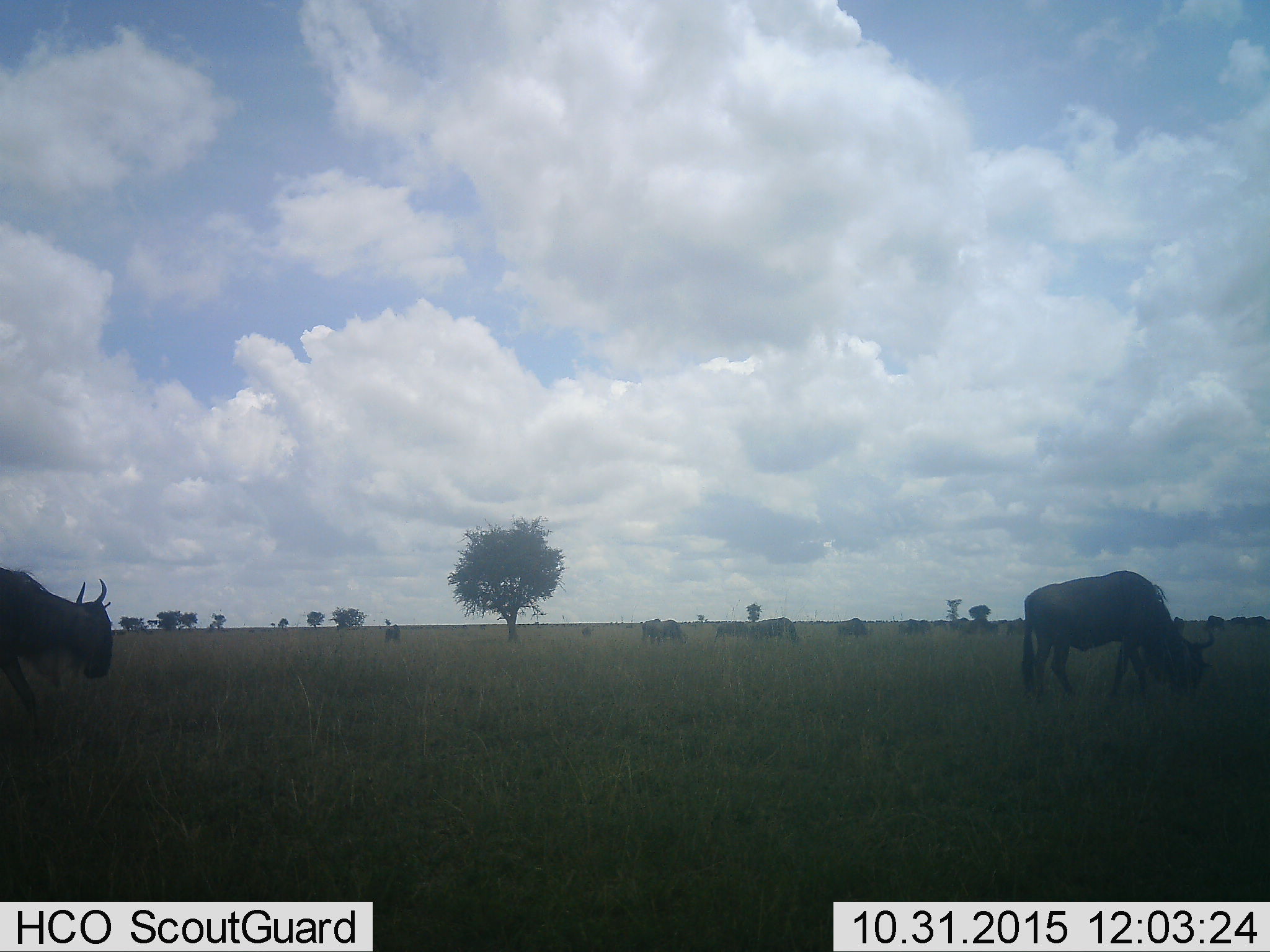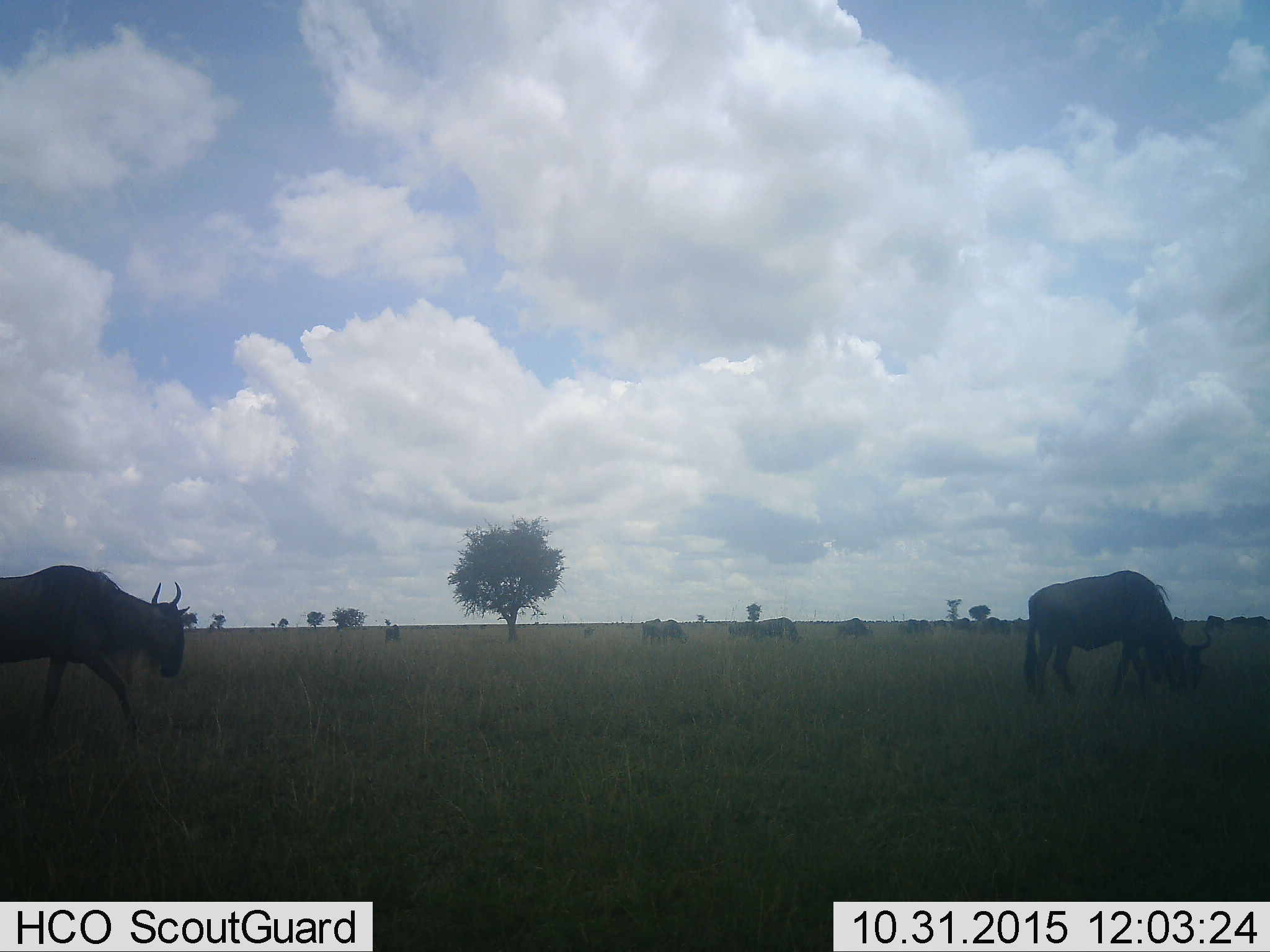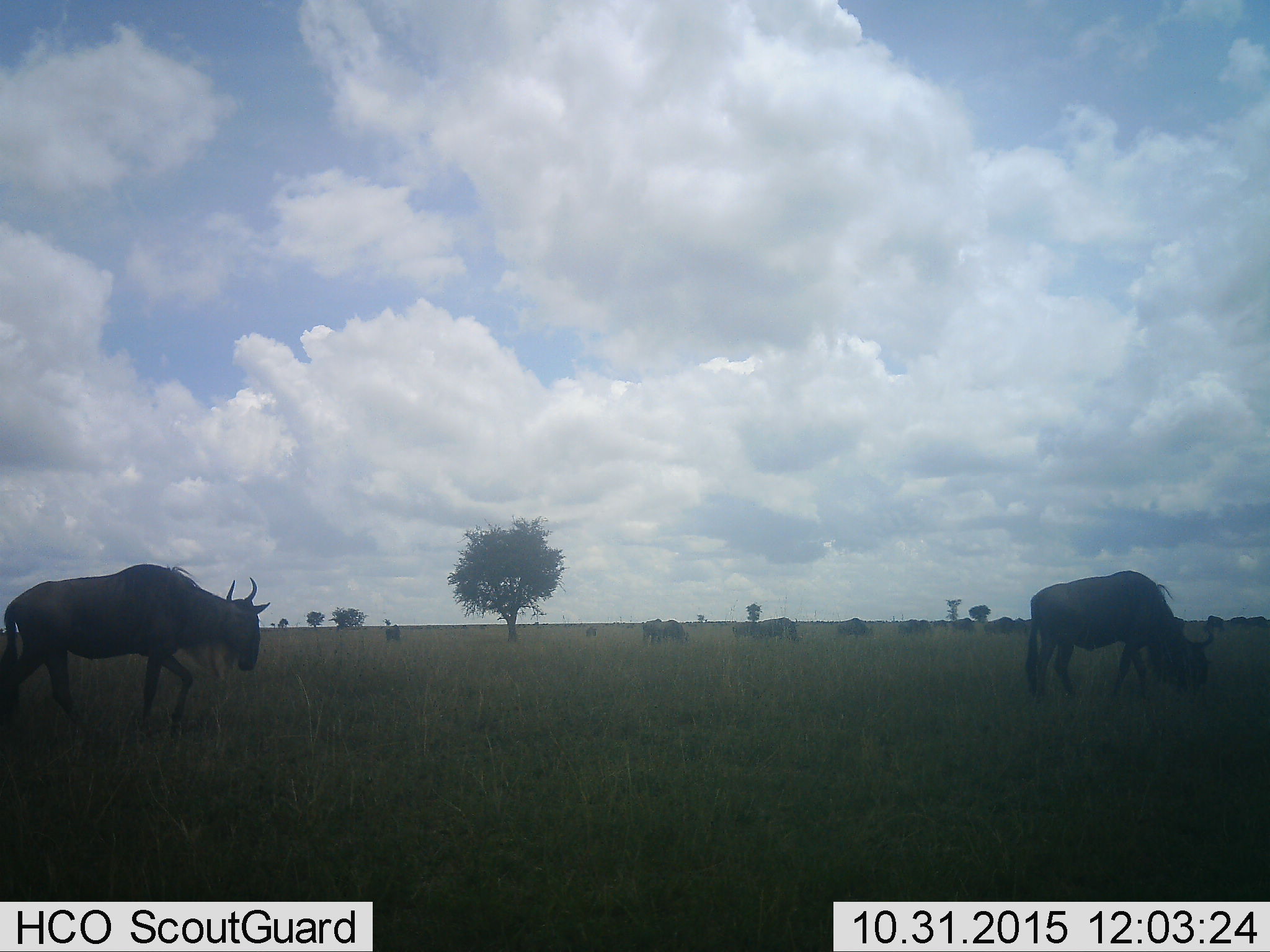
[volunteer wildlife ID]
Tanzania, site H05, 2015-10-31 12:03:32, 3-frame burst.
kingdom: Animalia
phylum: Chordata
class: Mammalia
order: Artiodactyla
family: Bovidae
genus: Connochaetes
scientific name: Connochaetes taurinus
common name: blue wildebeest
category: wildebeest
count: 11-50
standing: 50%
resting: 10%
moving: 80%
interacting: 10%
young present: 0%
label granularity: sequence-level